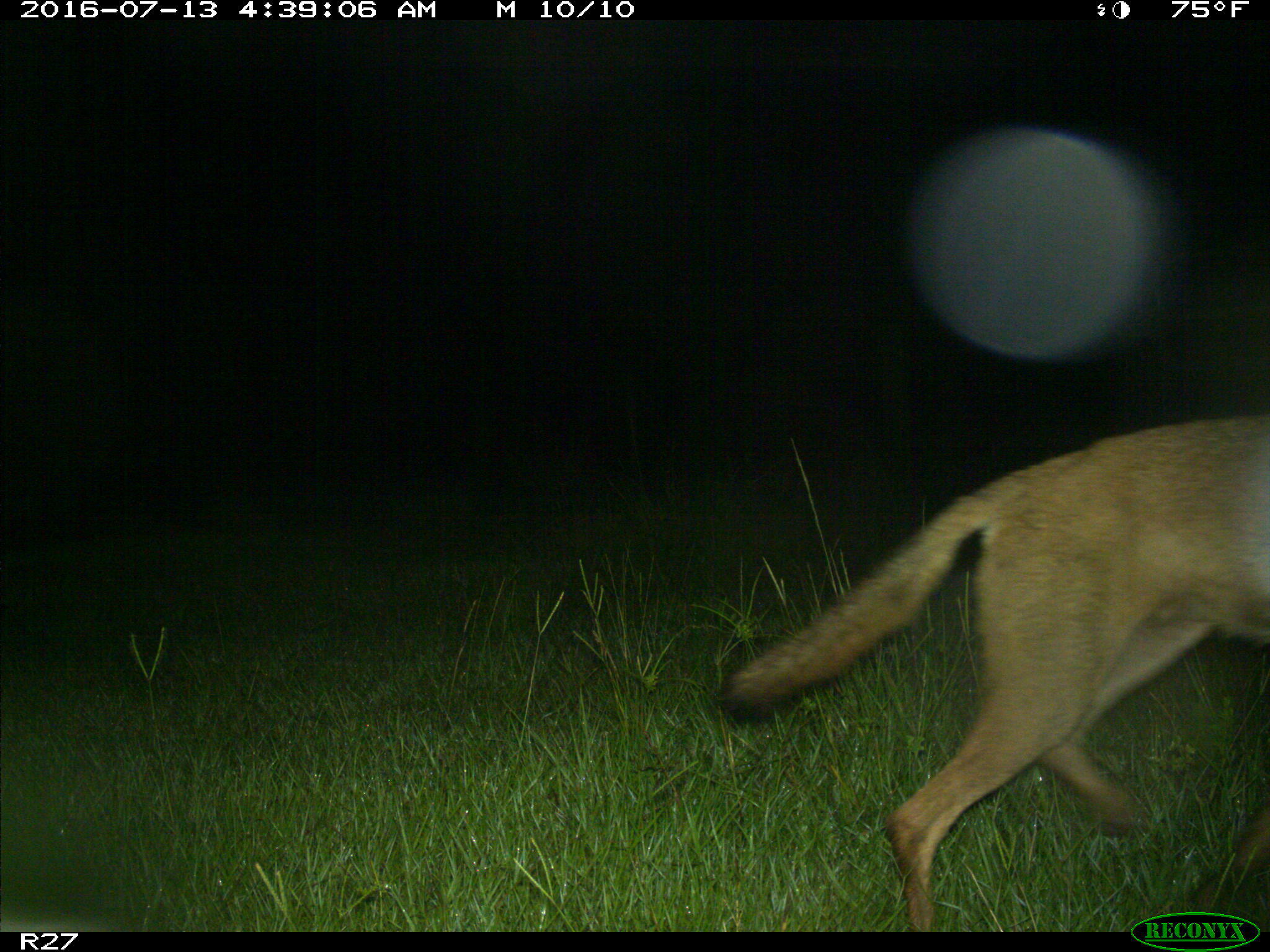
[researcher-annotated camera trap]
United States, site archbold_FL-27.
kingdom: Animalia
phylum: Chordata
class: Mammalia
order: Carnivora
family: Canidae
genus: Canis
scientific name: Canis latrans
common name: coyote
Canis latrans (coyote).